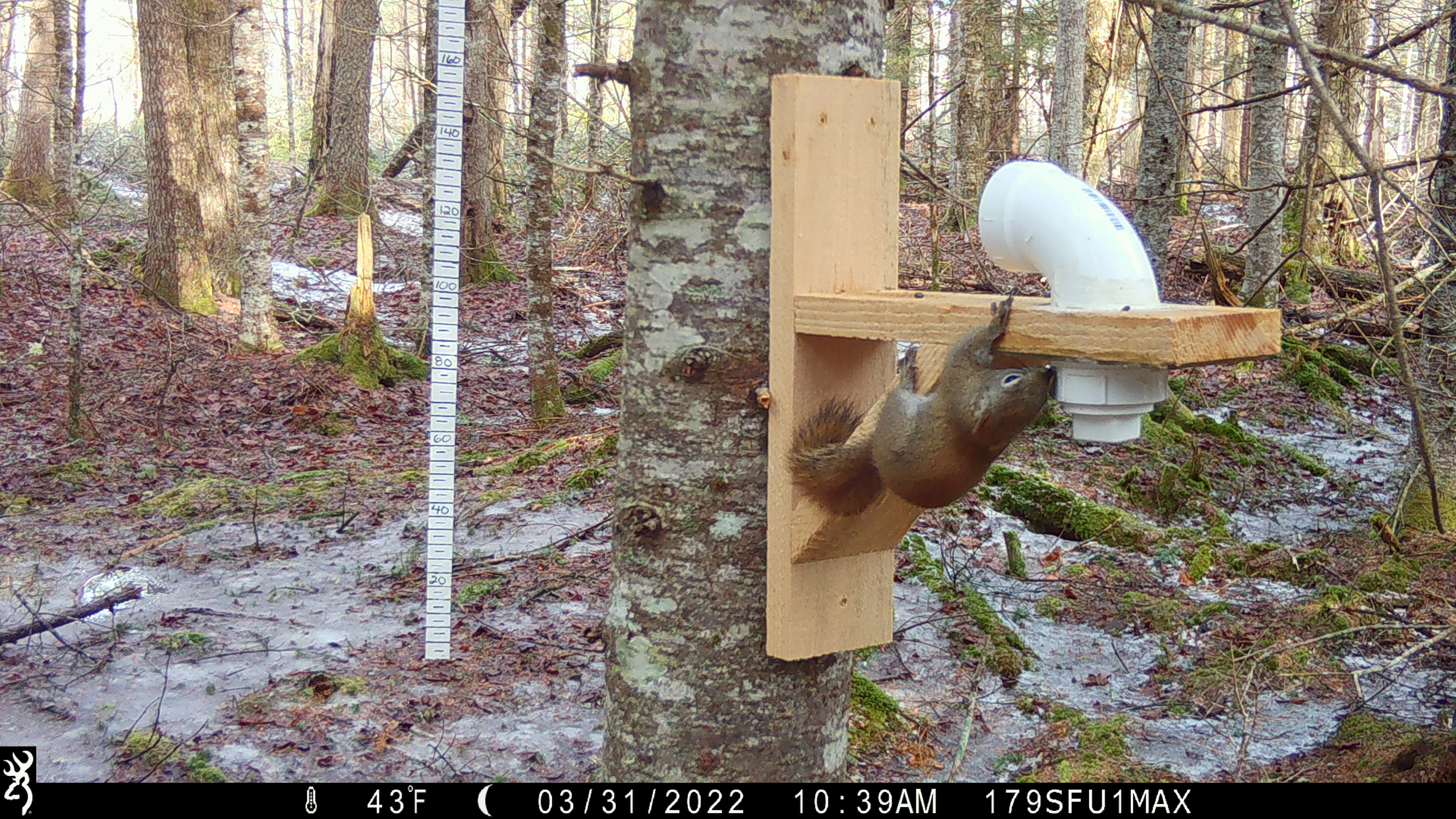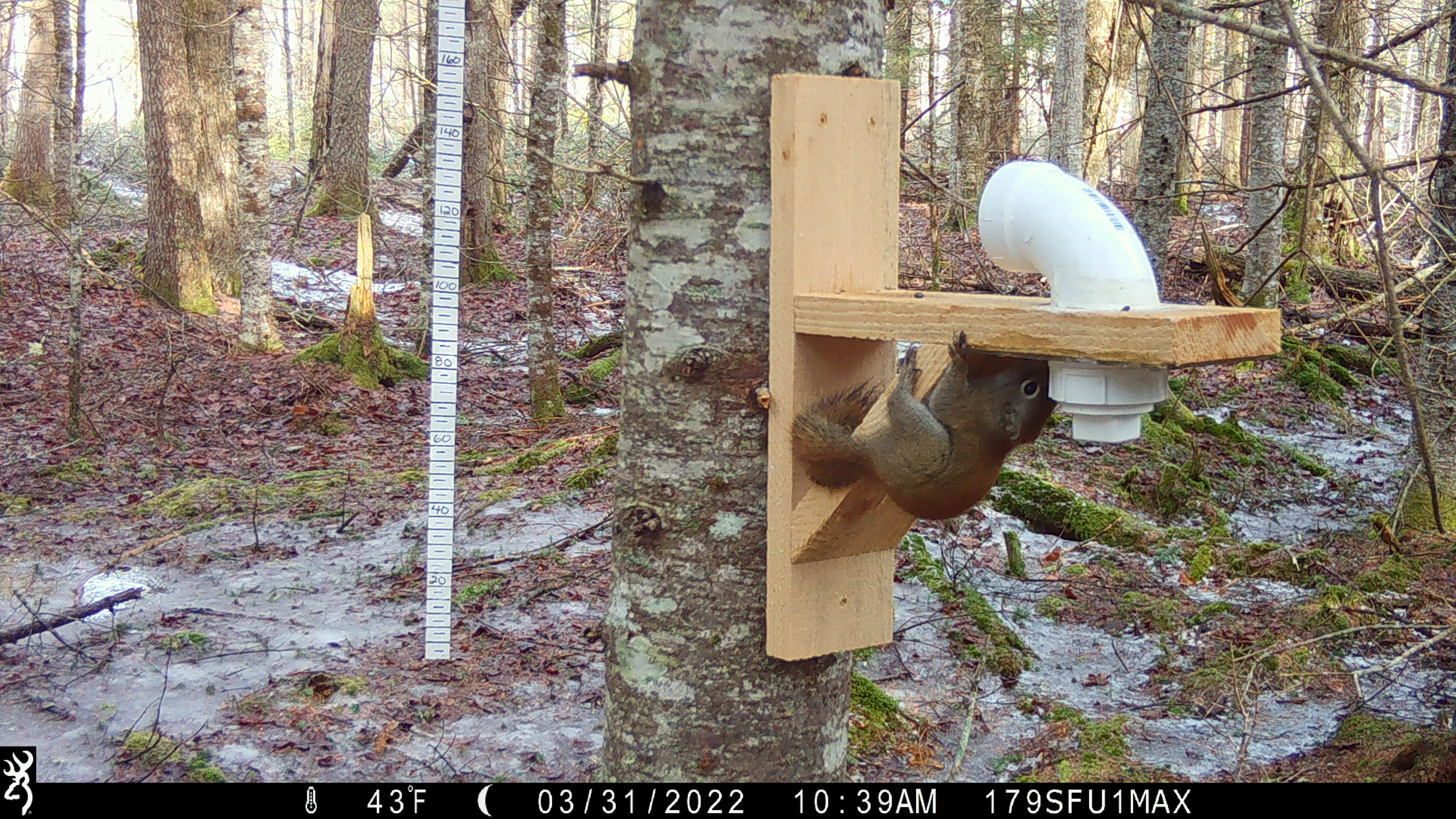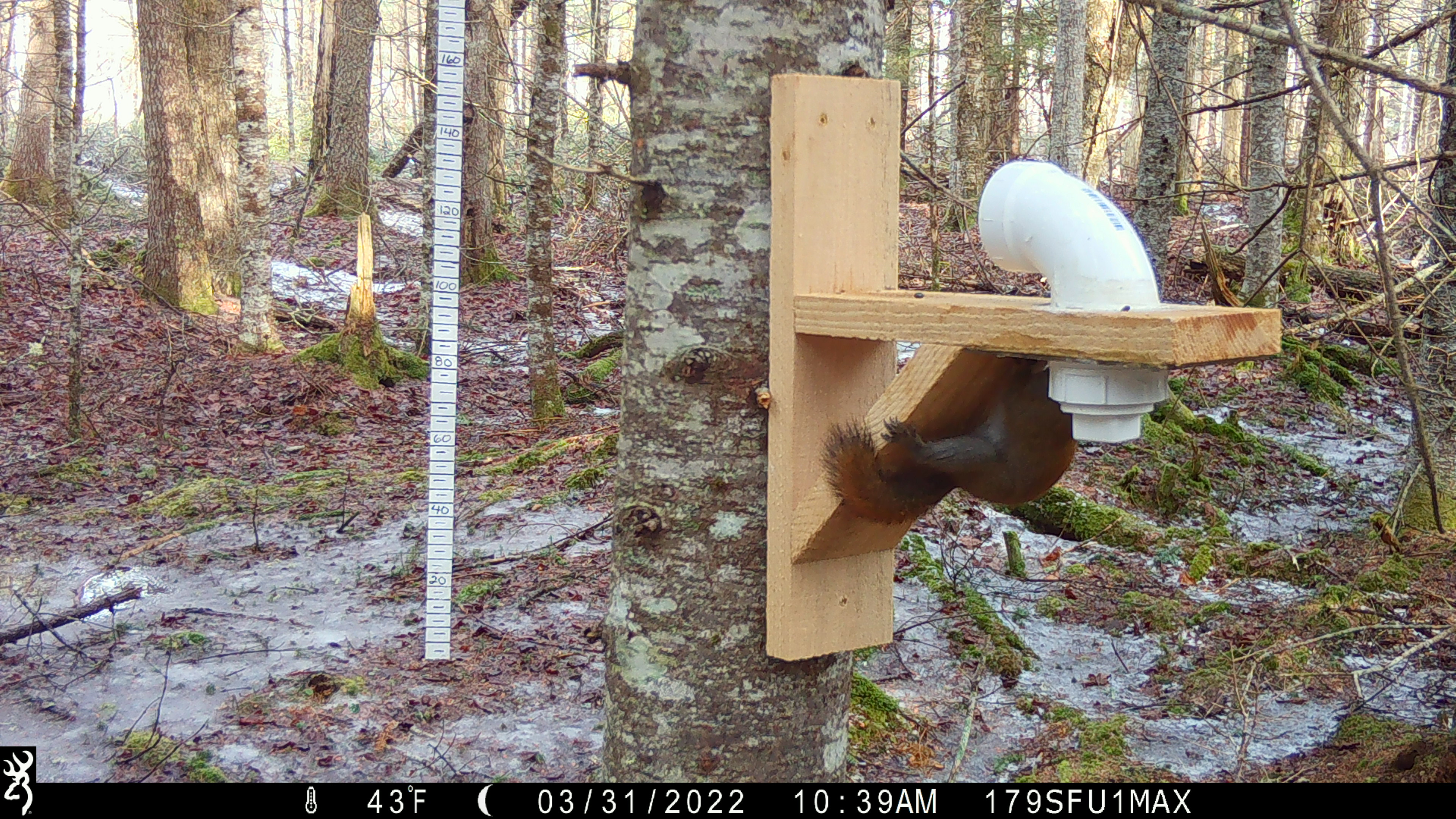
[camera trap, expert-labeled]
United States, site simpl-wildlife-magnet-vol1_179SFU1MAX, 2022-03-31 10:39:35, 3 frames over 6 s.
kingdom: Animalia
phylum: Chordata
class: Mammalia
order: Rodentia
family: Sciuridae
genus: Tamiasciurus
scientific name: Tamiasciurus hudsonicus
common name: red squirrel